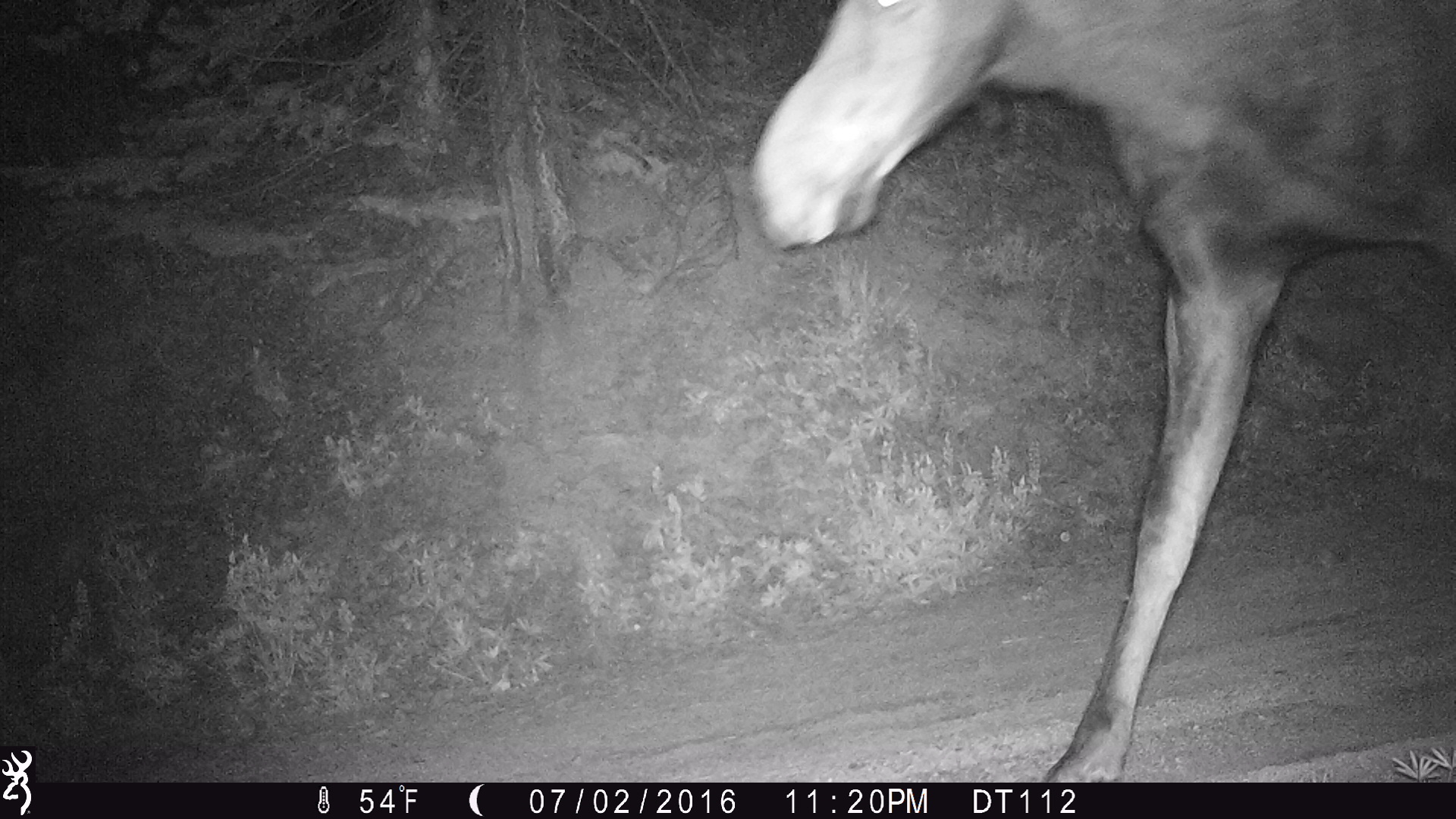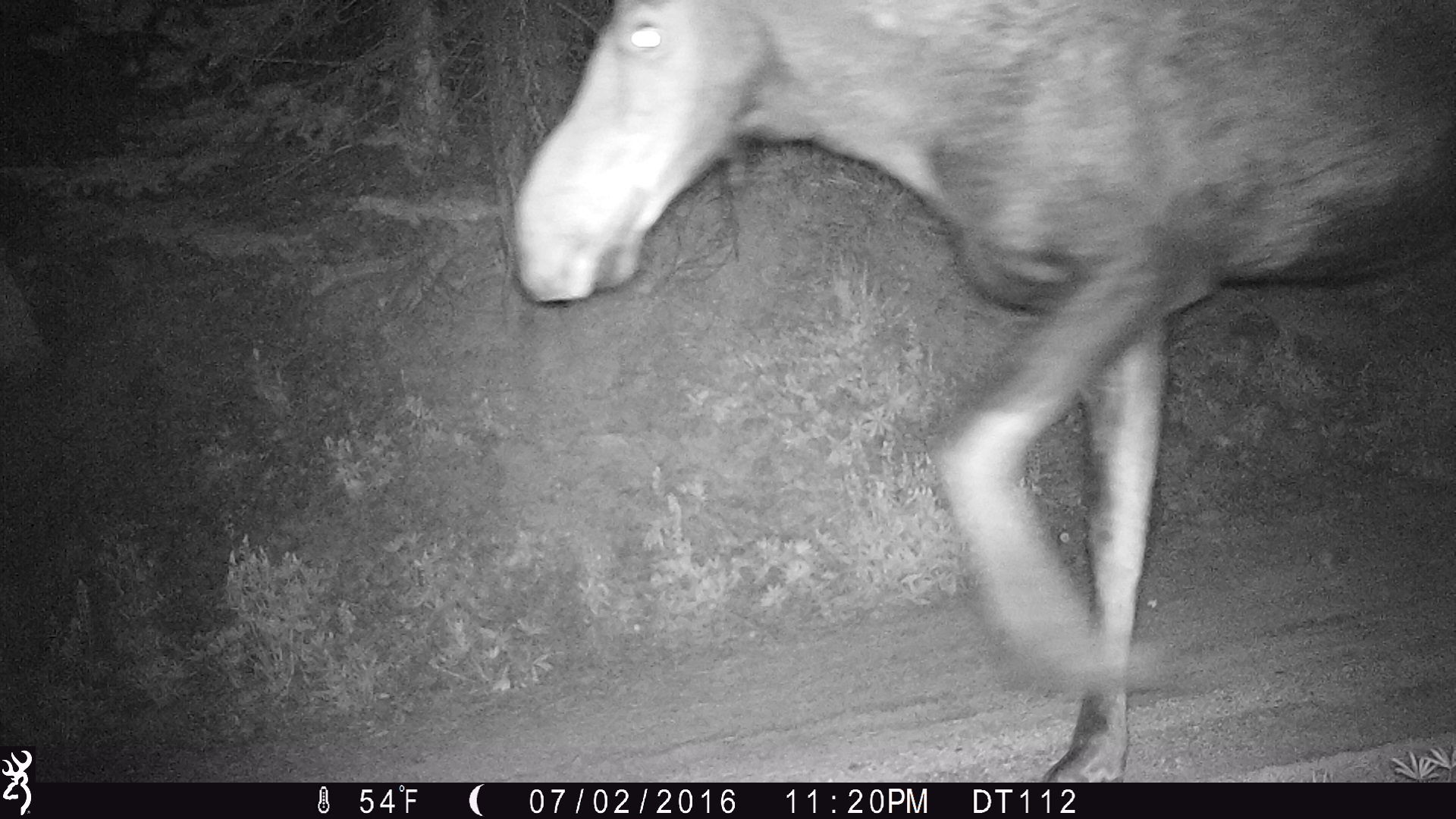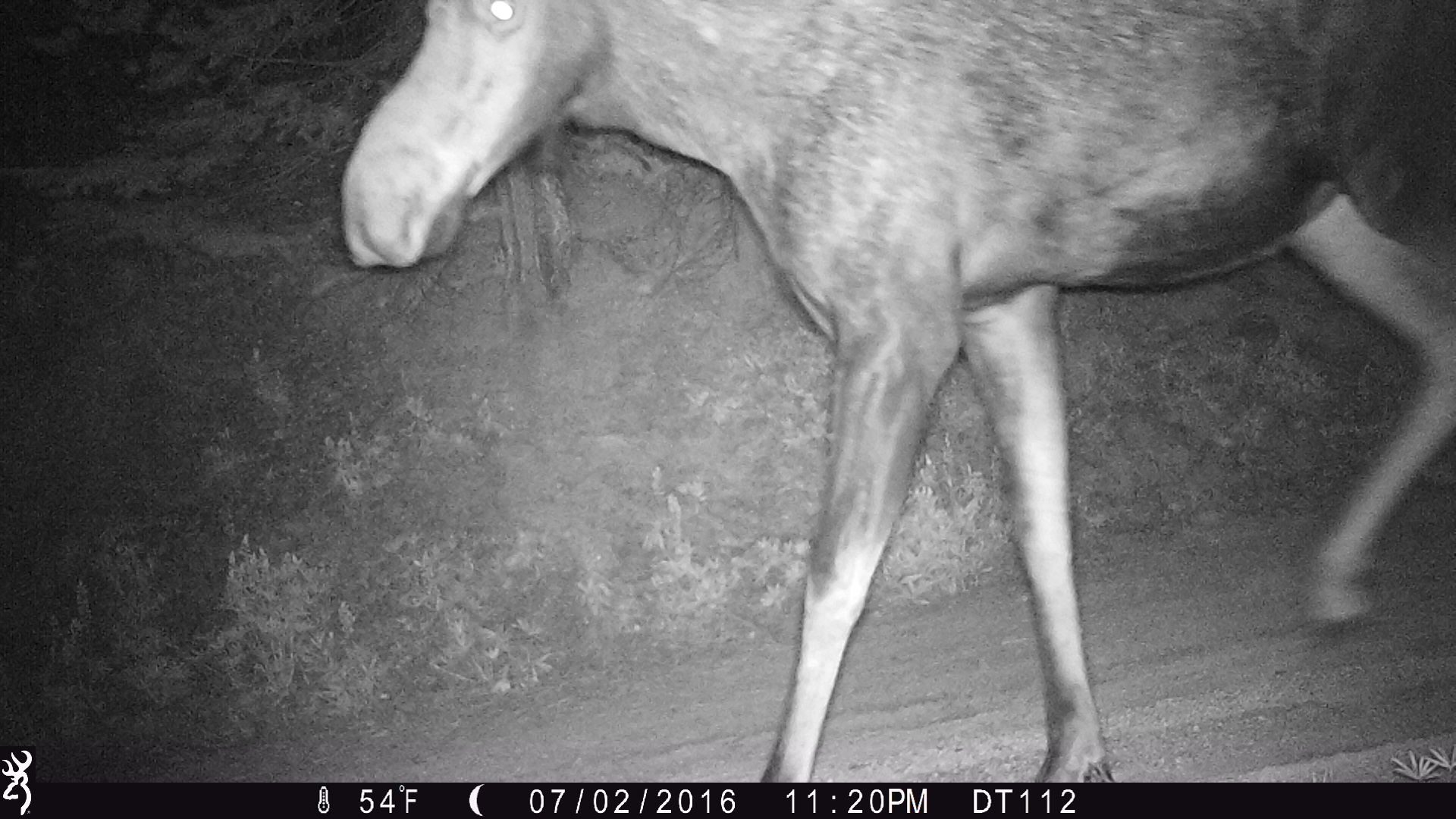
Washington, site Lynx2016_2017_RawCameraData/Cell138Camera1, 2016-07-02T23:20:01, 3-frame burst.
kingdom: Animalia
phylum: Chordata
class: Mammalia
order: Artiodactyla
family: Cervidae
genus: Alces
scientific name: Alces alces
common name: moose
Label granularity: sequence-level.